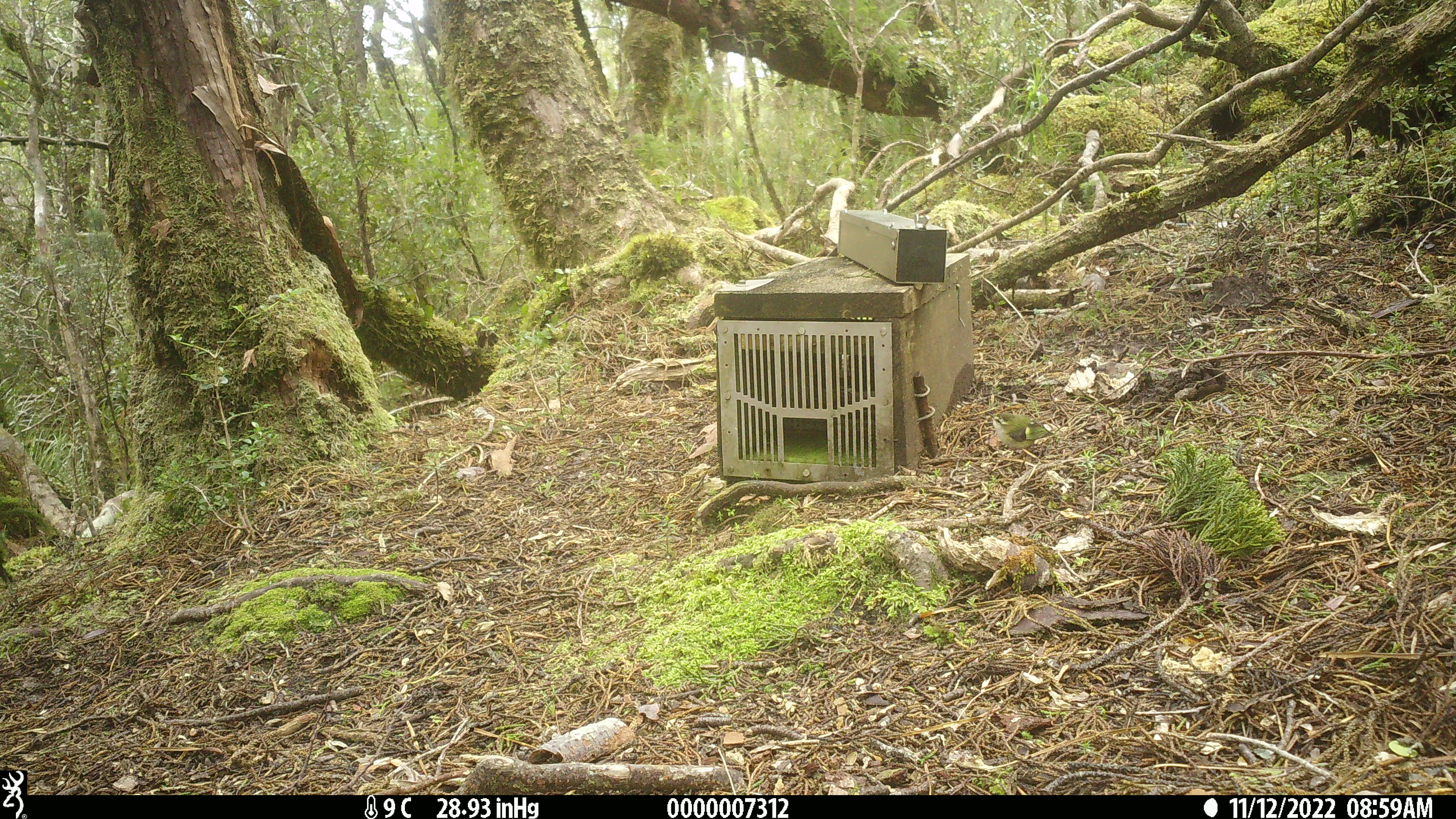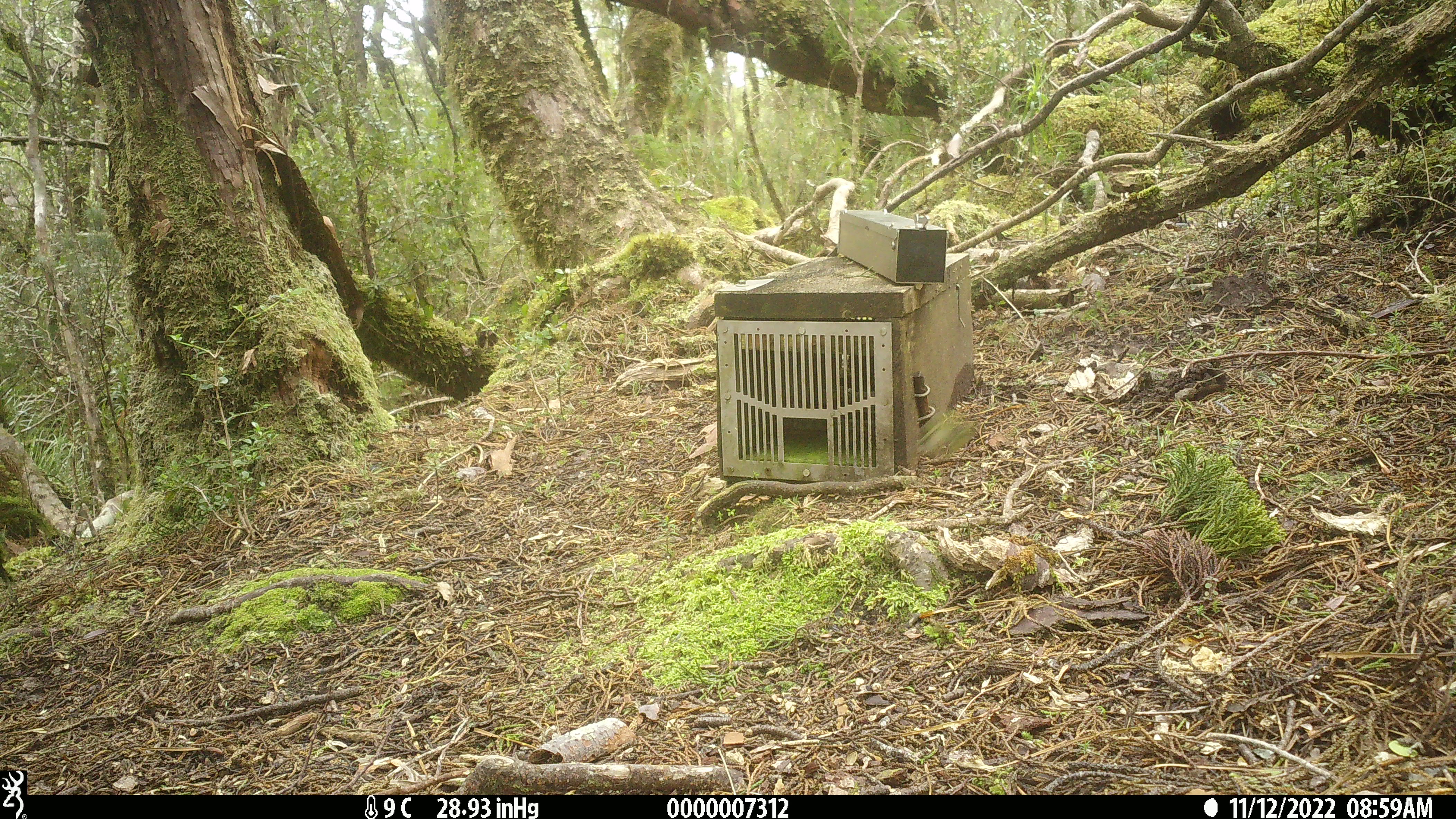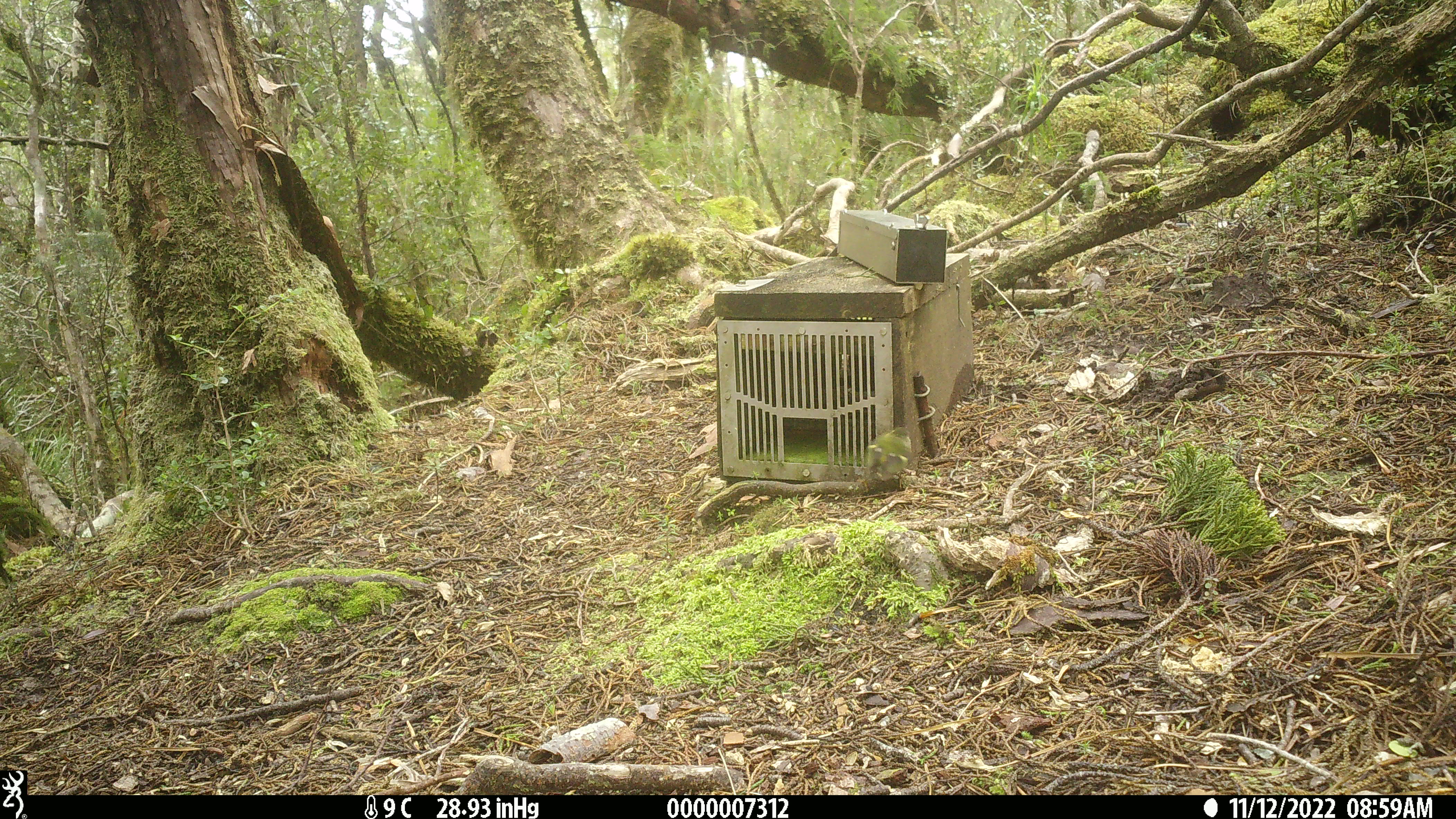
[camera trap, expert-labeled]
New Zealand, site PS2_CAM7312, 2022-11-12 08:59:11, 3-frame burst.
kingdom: Animalia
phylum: Chordata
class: Aves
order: Passeriformes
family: Acanthisittidae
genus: Acanthisitta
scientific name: Acanthisitta chloris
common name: rifleman